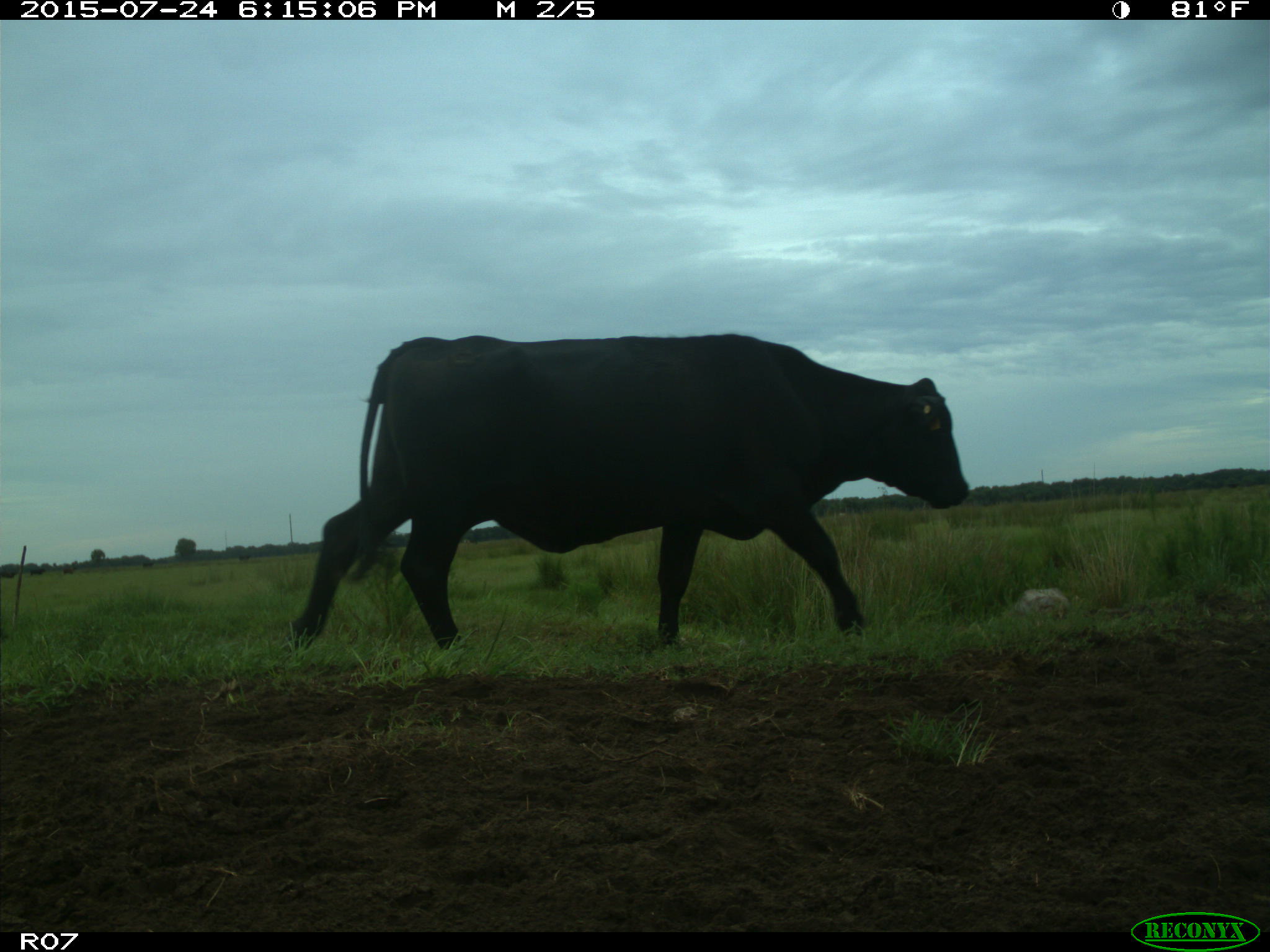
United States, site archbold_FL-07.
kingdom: Animalia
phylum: Chordata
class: Mammalia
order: Artiodactyla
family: Bovidae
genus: Bos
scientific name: Bos taurus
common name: domestic cow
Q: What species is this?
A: Bos taurus (domestic cow).